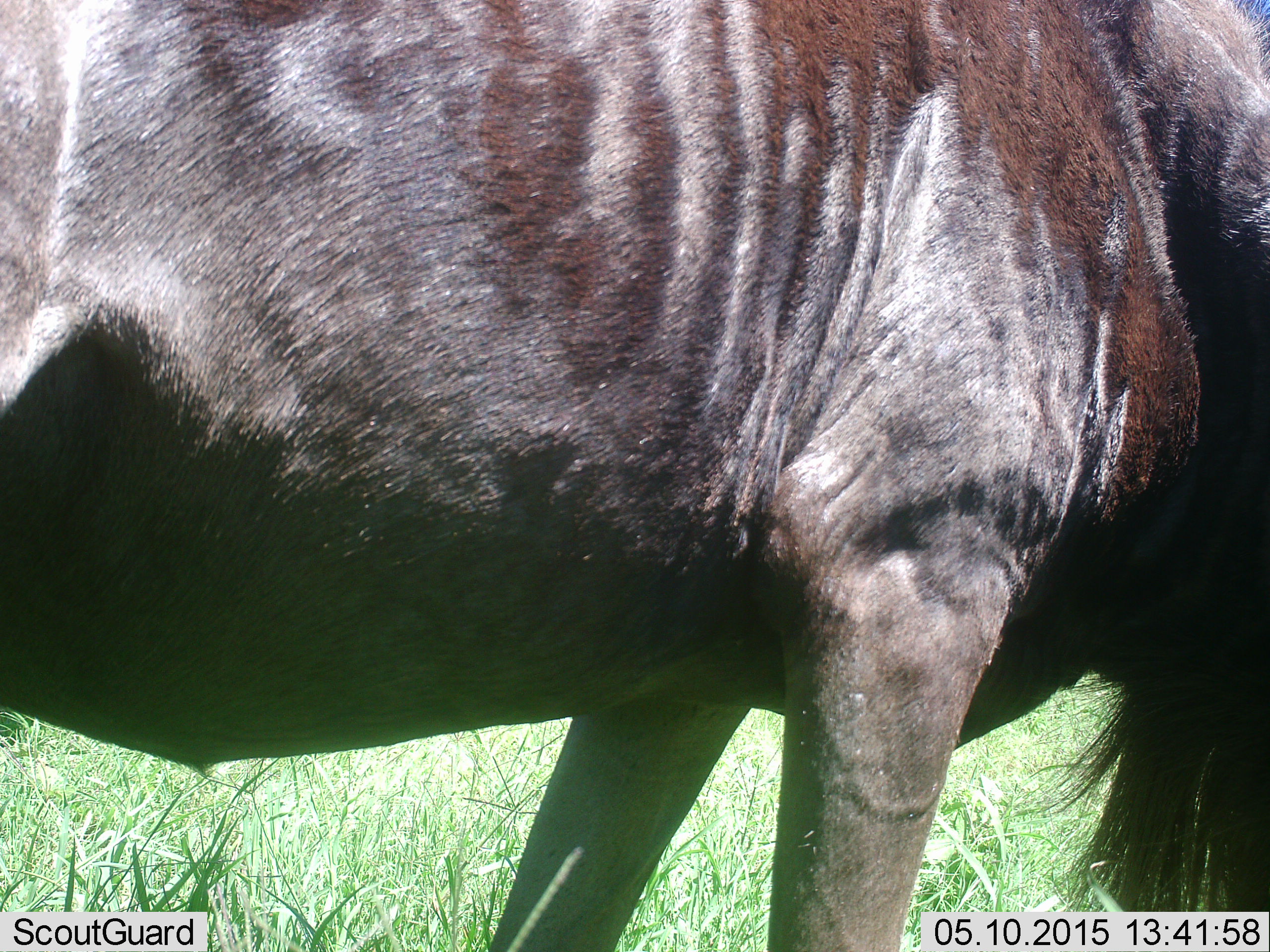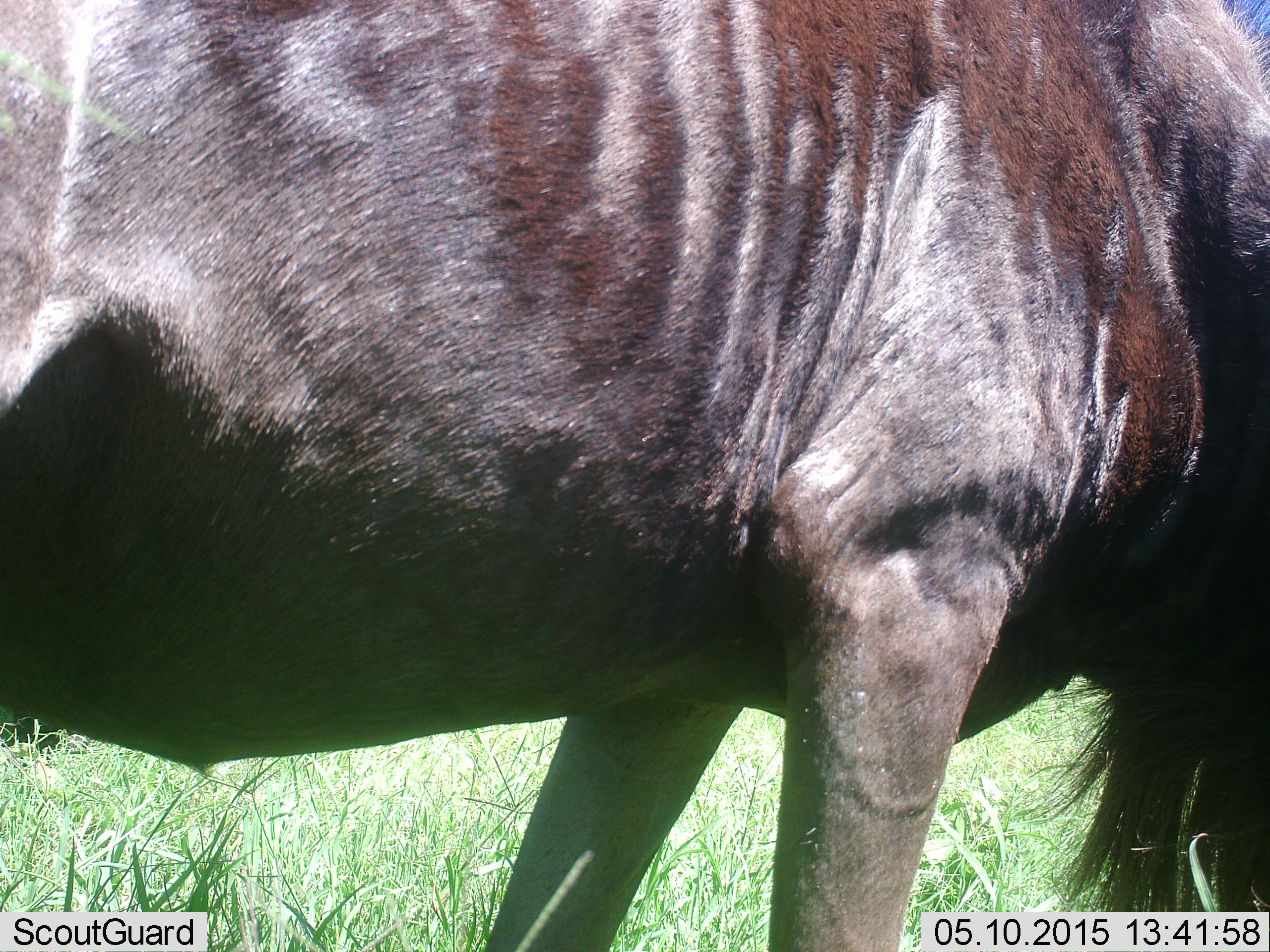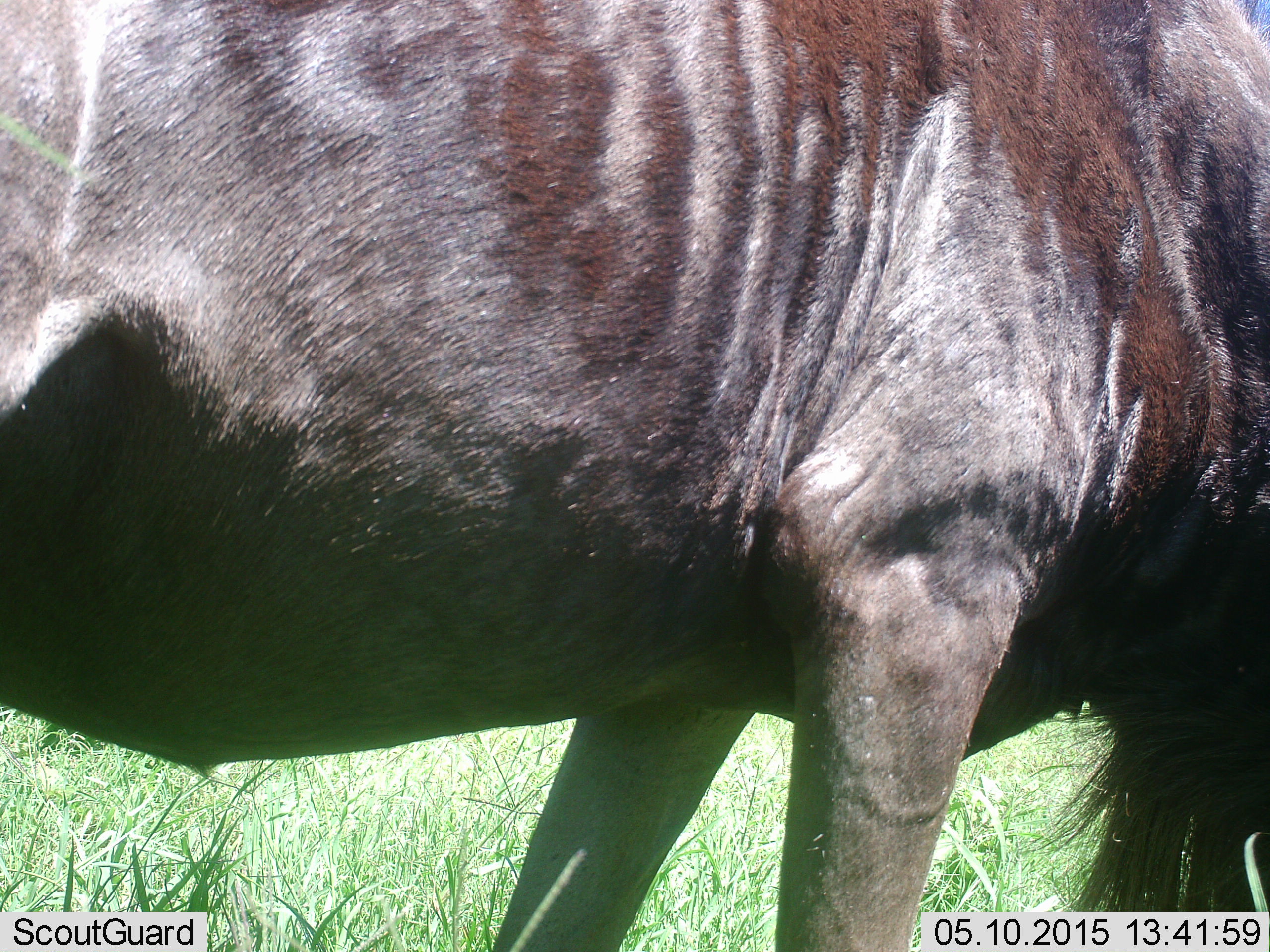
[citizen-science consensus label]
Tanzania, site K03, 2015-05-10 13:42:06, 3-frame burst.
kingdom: Animalia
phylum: Chordata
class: Mammalia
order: Artiodactyla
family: Bovidae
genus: Connochaetes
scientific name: Connochaetes taurinus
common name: blue wildebeest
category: wildebeest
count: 1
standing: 90%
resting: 0%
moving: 0%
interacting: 0%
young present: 0%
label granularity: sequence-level